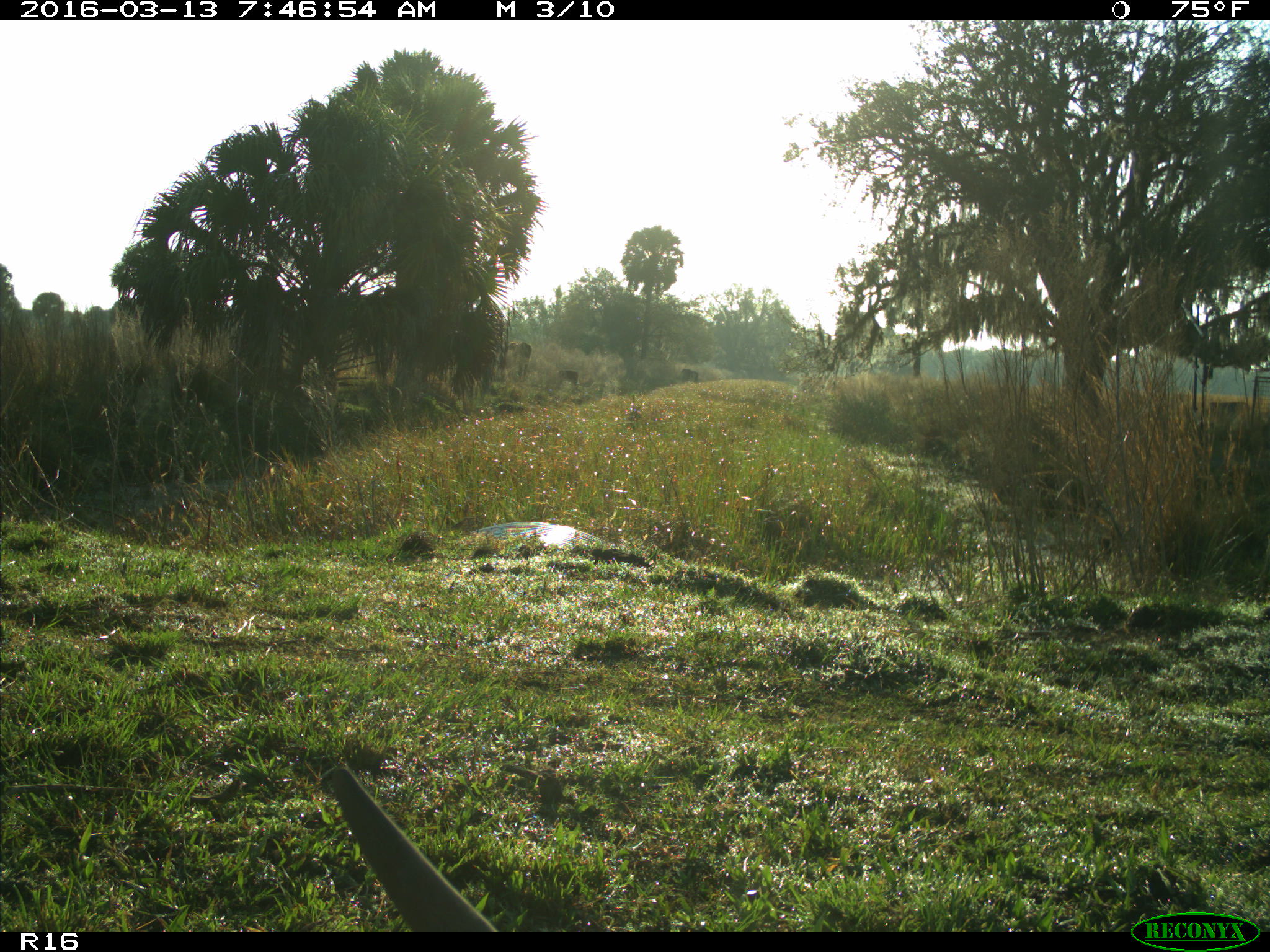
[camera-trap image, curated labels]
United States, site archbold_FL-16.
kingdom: Animalia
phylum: Chordata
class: Mammalia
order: Artiodactyla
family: Bovidae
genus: Bos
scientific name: Bos taurus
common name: domestic cow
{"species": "Bos taurus (domestic cow)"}